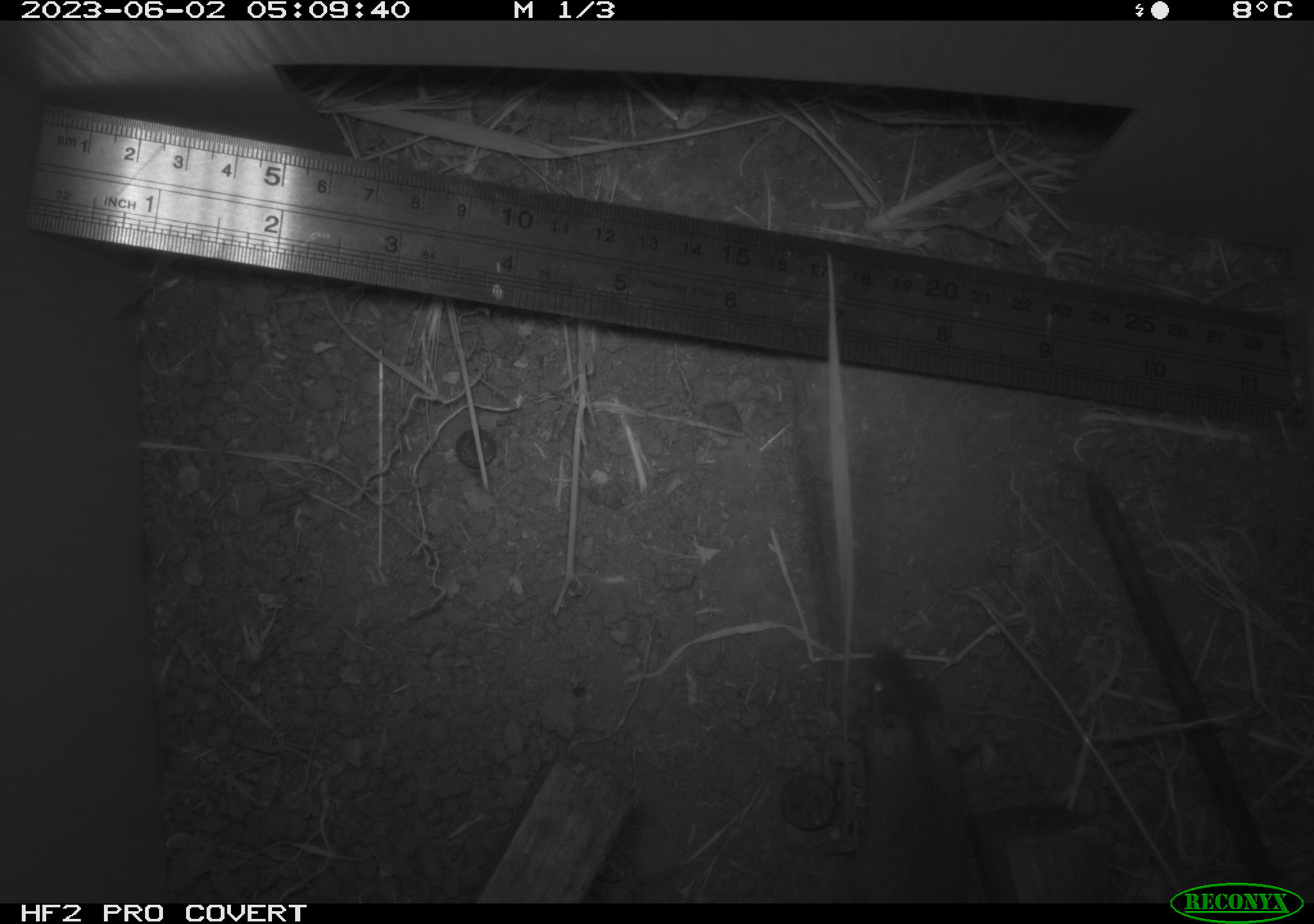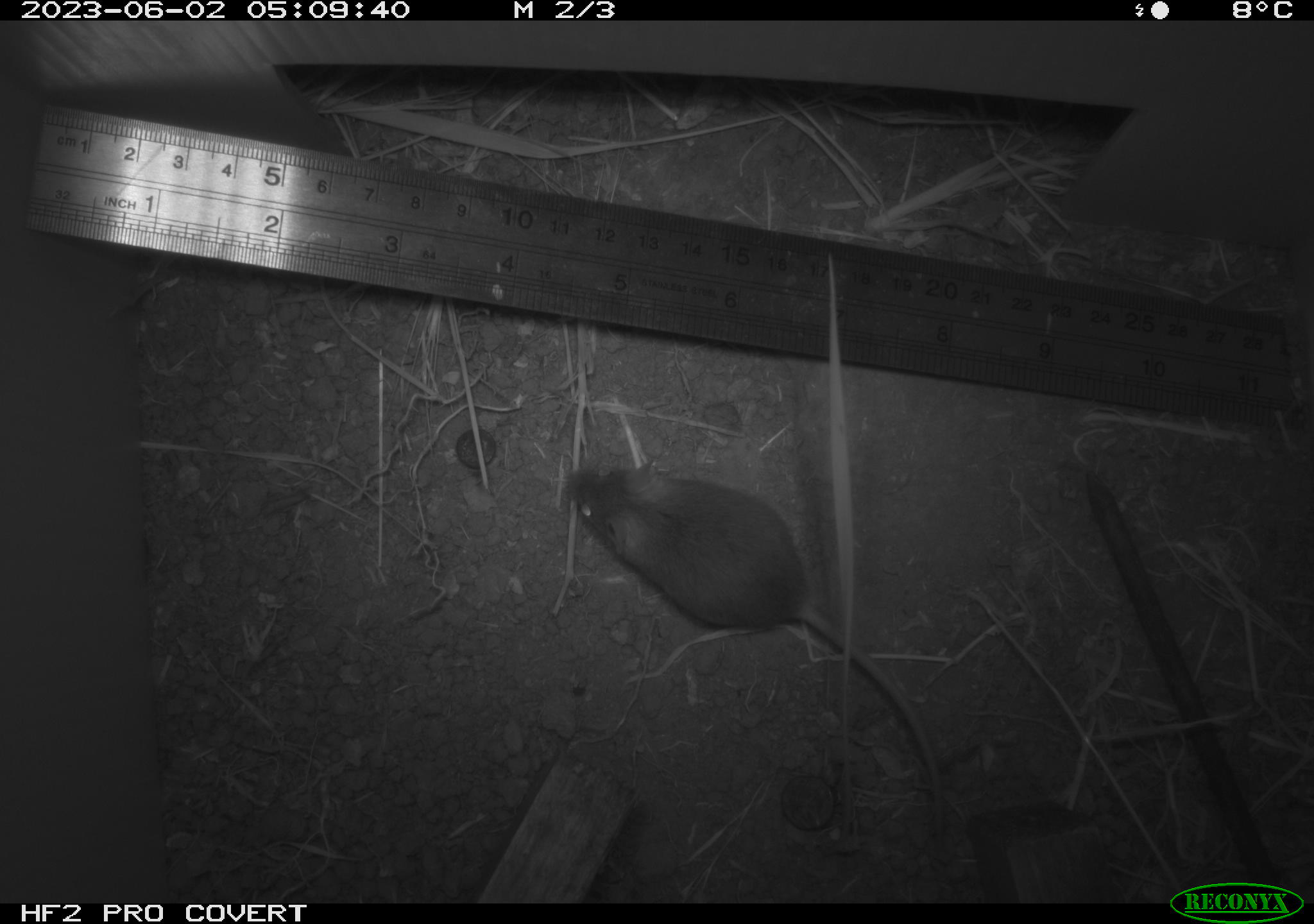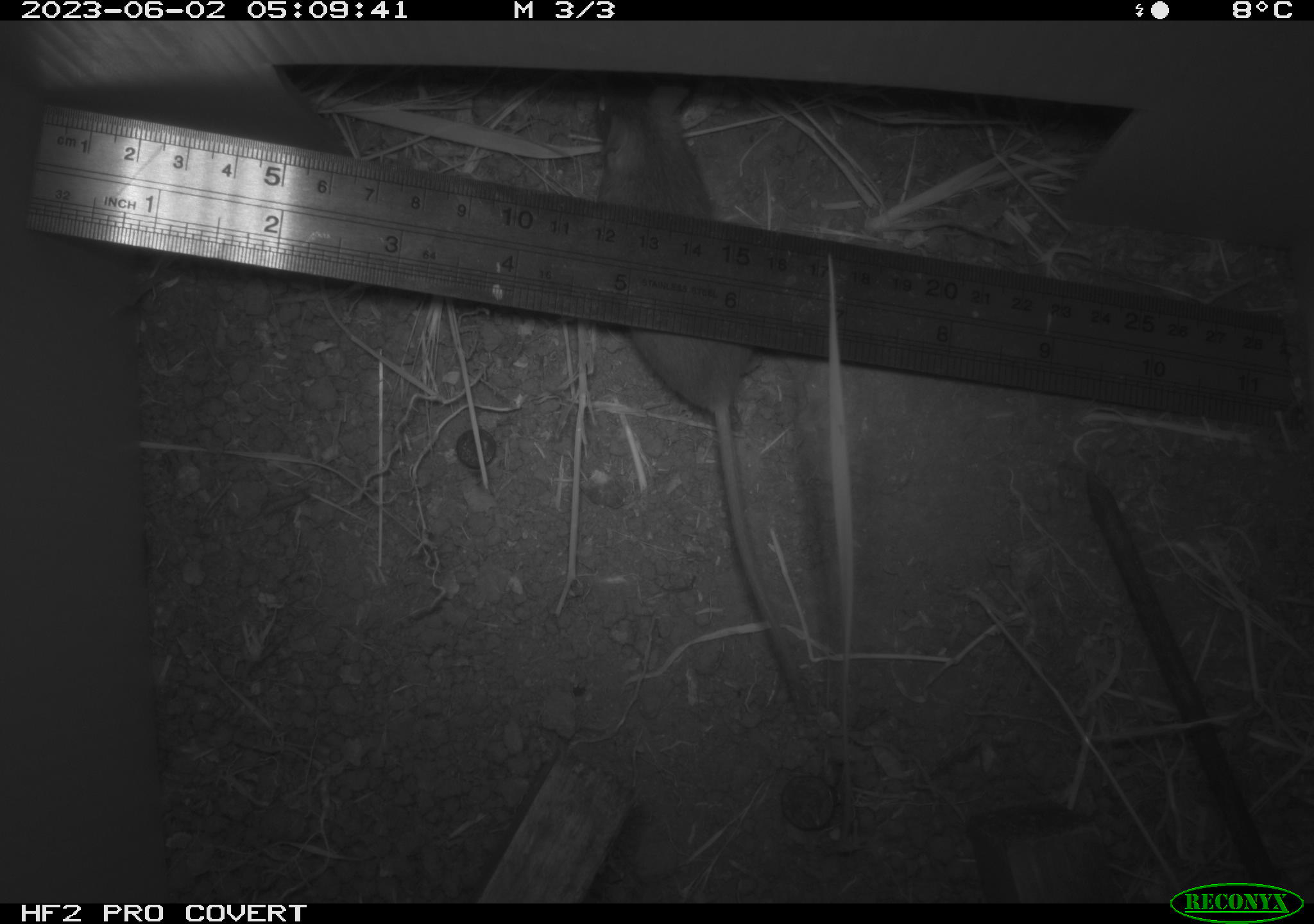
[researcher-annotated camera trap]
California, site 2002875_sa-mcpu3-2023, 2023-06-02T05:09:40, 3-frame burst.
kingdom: Animalia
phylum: Chordata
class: Mammalia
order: Rodentia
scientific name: Rodentia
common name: mouse species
Mouse species (Rodentia).